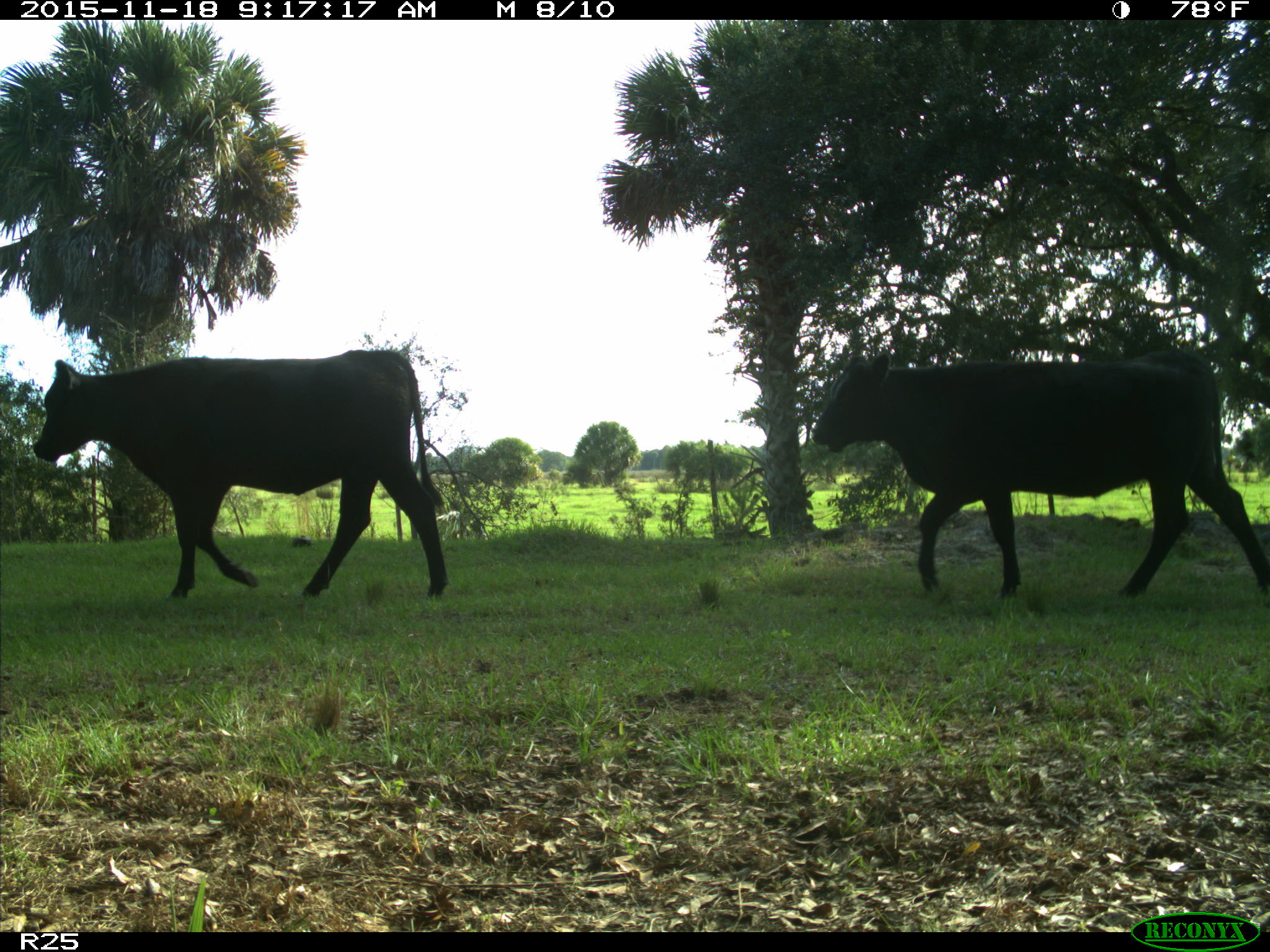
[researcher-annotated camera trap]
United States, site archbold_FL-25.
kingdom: Animalia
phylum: Chordata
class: Mammalia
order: Artiodactyla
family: Bovidae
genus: Bos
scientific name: Bos taurus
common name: domestic cow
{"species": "Bos taurus (domestic cow)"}